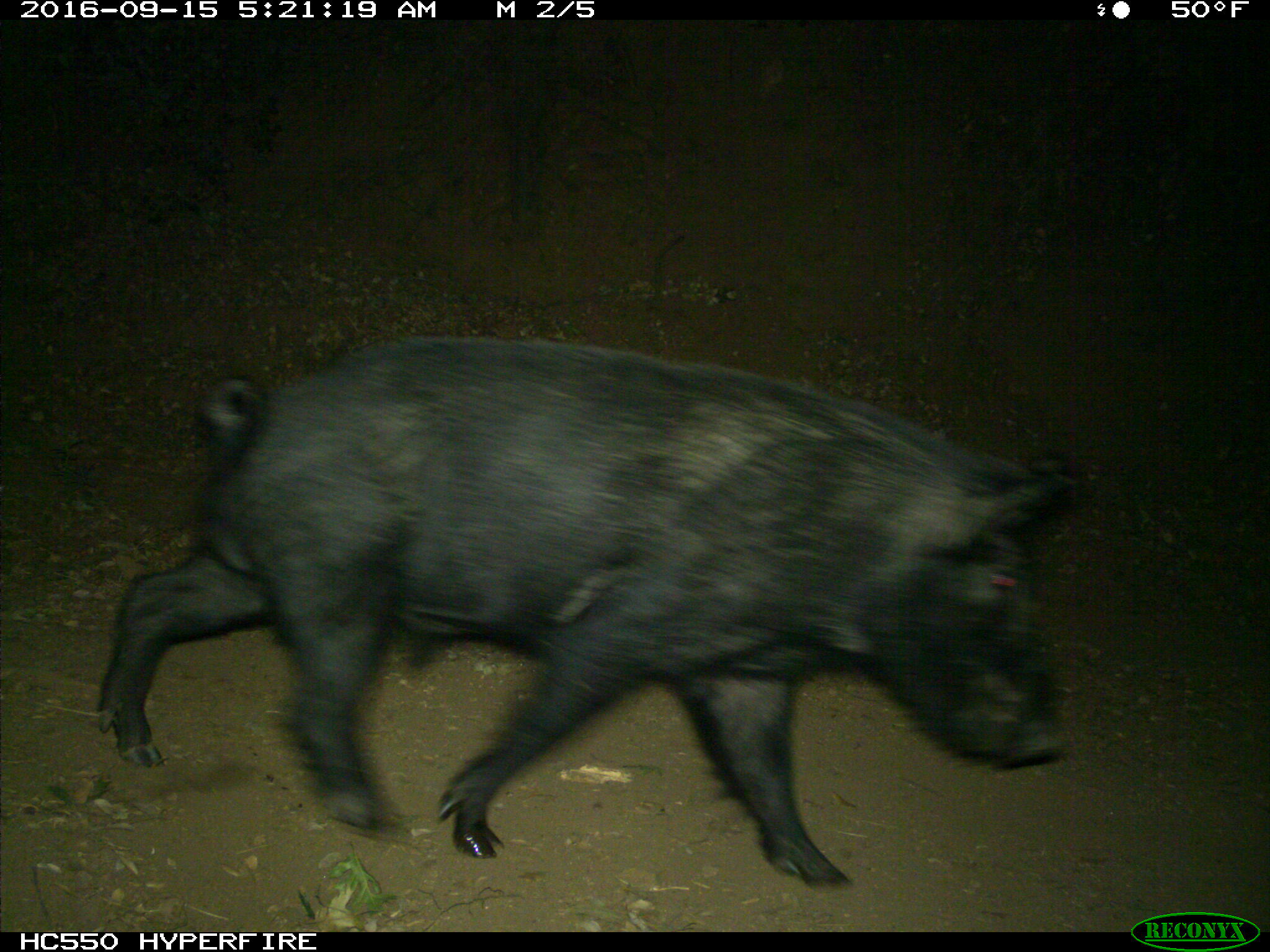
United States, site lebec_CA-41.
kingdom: Animalia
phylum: Chordata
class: Mammalia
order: Artiodactyla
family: Suidae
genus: Sus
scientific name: Sus scrofa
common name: wild boar